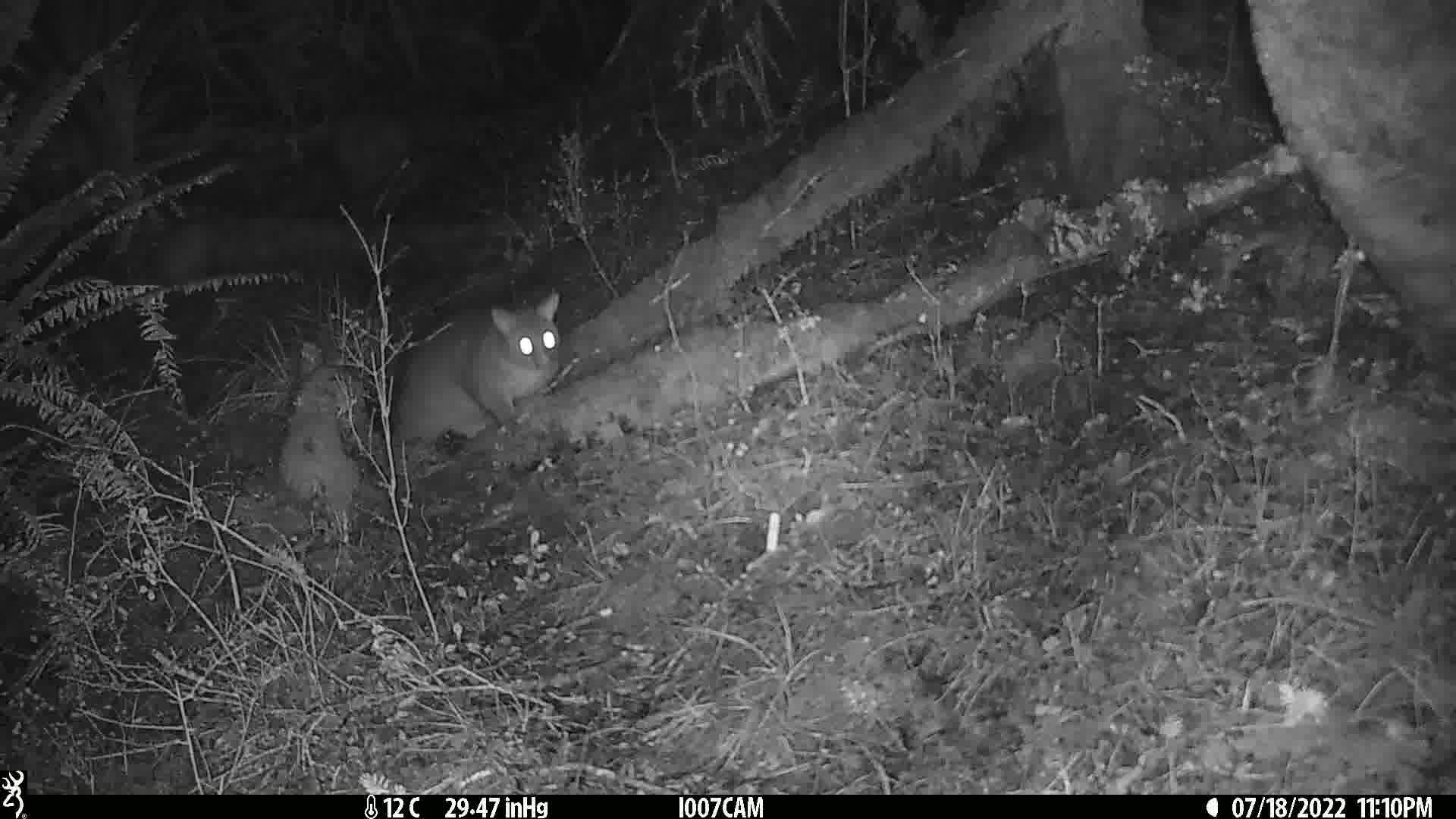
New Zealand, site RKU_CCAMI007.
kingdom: Animalia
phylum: Chordata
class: Mammalia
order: Diprotodontia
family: Phalangeridae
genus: Trichosurus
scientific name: Trichosurus vulpecula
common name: common brushtail possum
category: possum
Possum (common brushtail possum) (Trichosurus vulpecula).